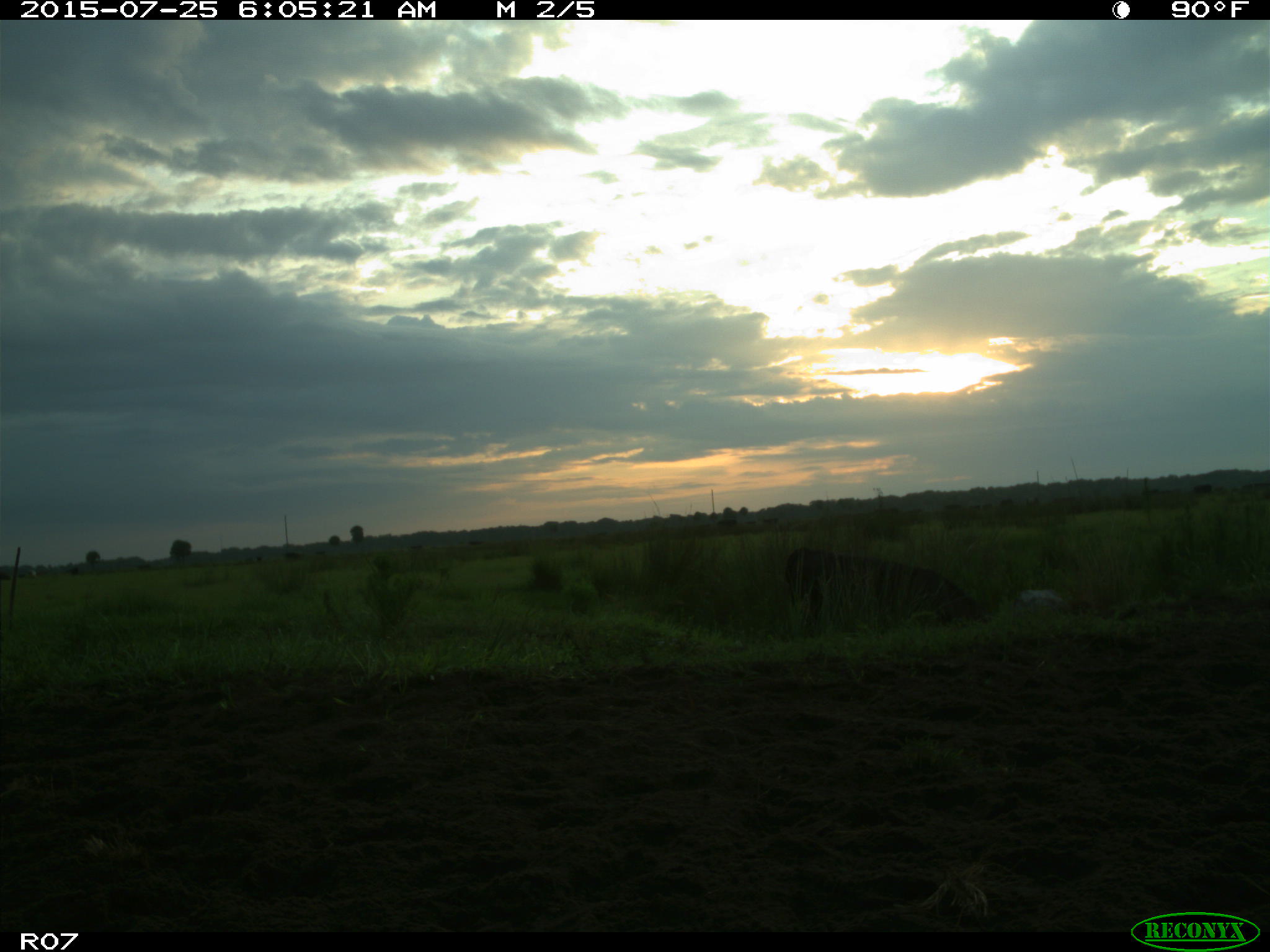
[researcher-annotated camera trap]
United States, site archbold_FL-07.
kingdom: Animalia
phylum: Chordata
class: Mammalia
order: Artiodactyla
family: Bovidae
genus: Bos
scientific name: Bos taurus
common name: domestic cow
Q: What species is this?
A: Bos taurus (domestic cow).